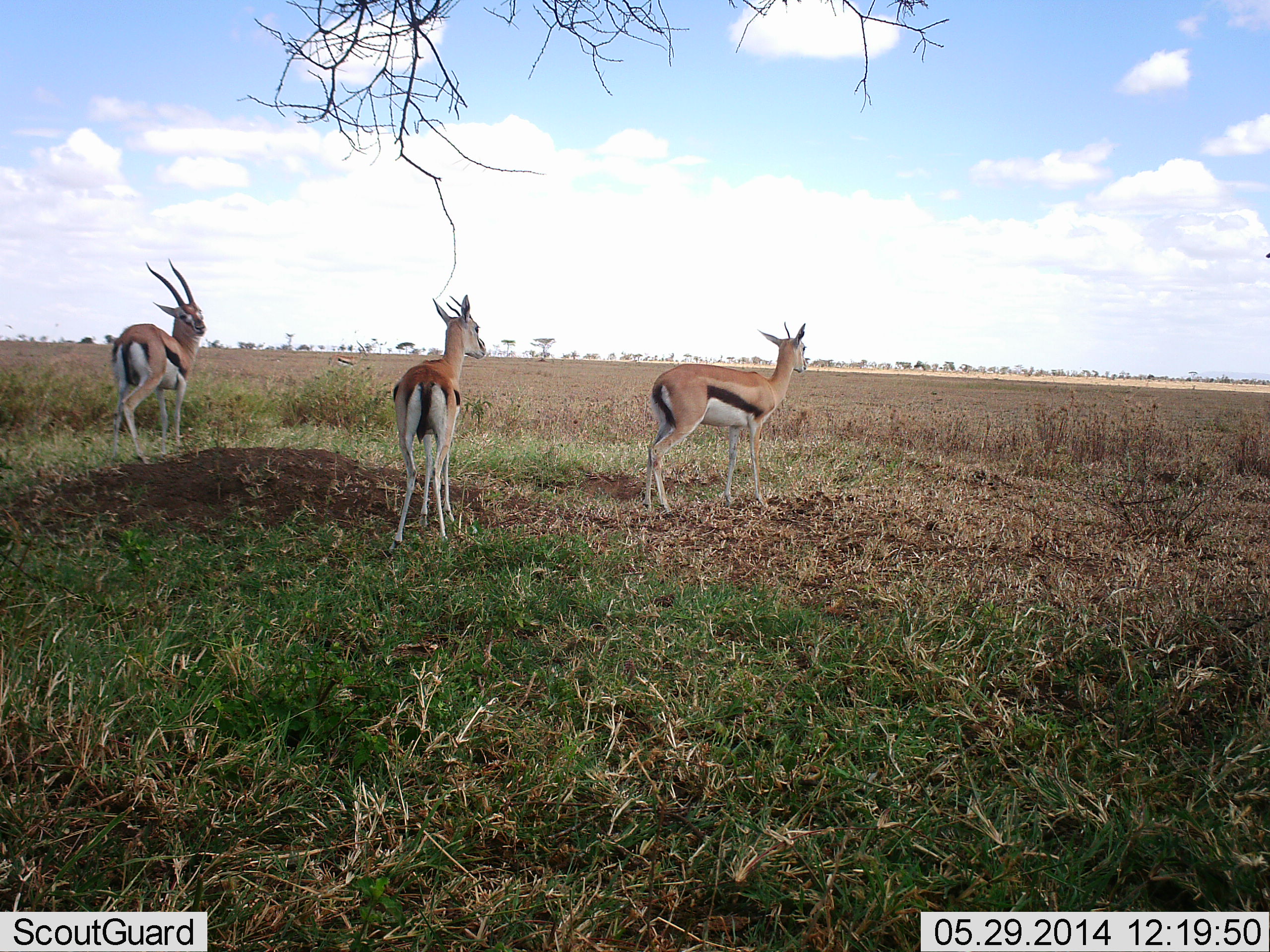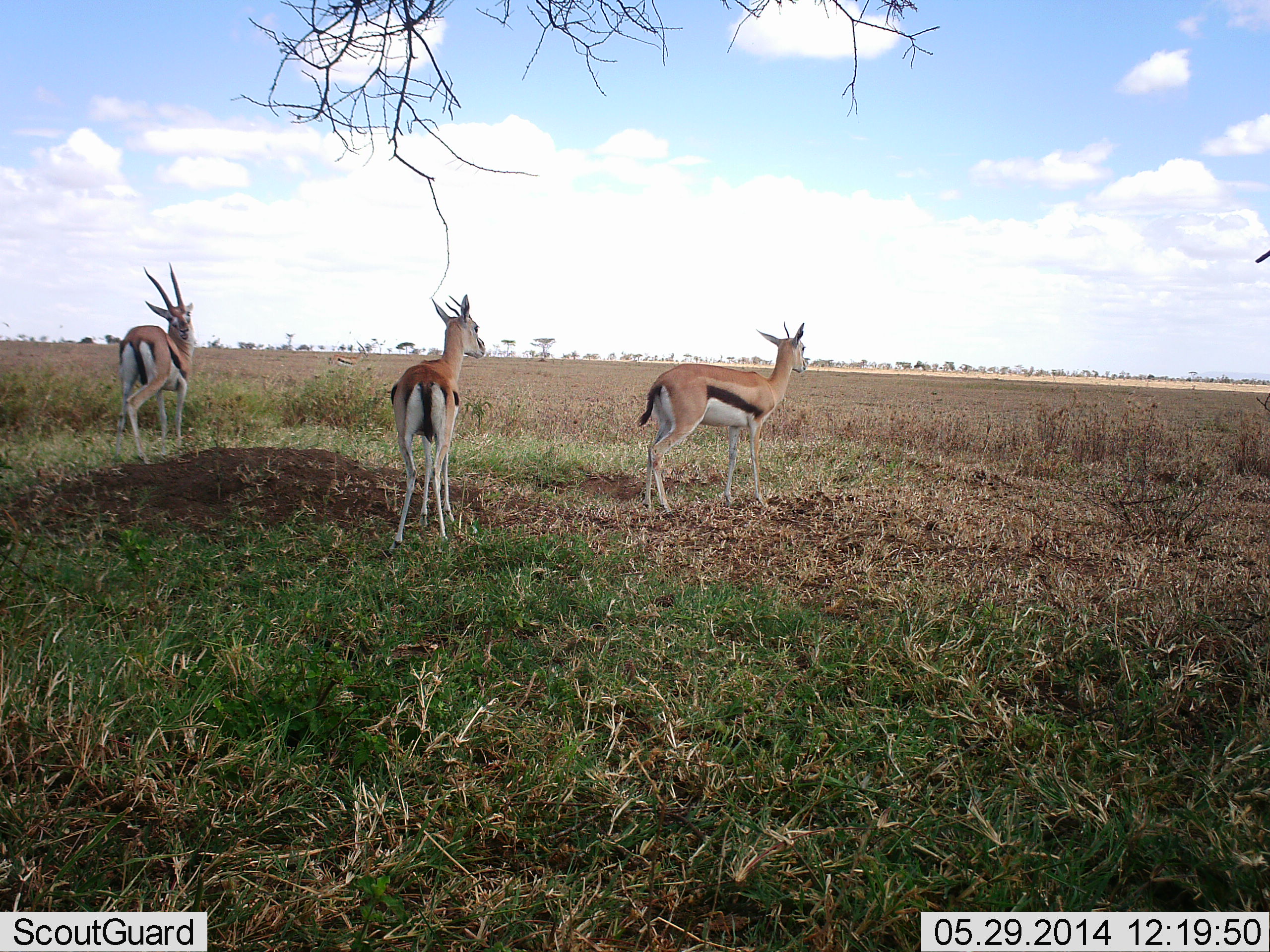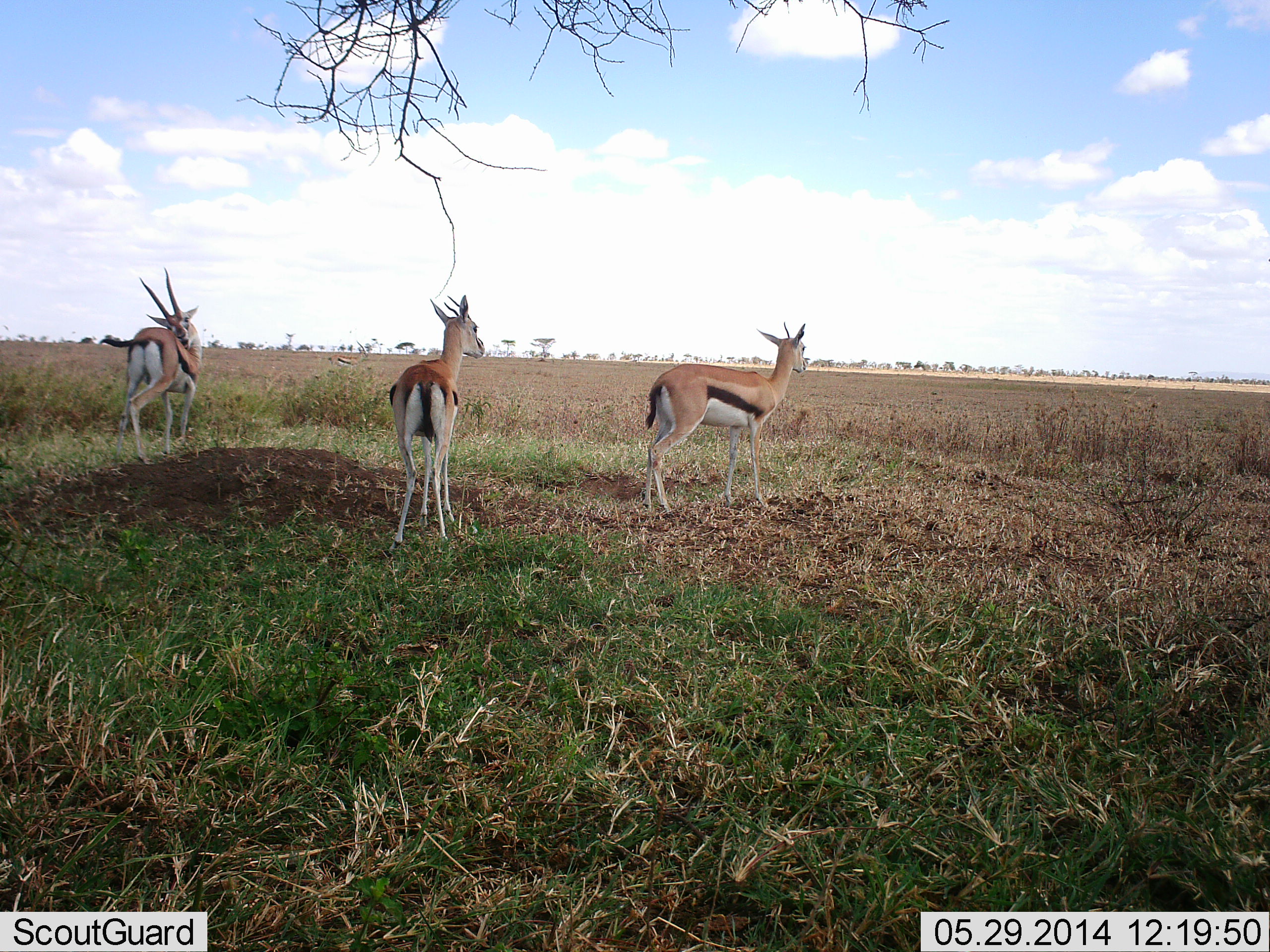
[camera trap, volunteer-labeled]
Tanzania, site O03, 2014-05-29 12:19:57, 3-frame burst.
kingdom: Animalia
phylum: Chordata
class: Mammalia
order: Artiodactyla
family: Bovidae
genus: Eudorcas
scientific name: Eudorcas thomsonii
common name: thomson's gazelle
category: gazellethomsons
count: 3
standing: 100%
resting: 10%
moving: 0%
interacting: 0%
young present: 10%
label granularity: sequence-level